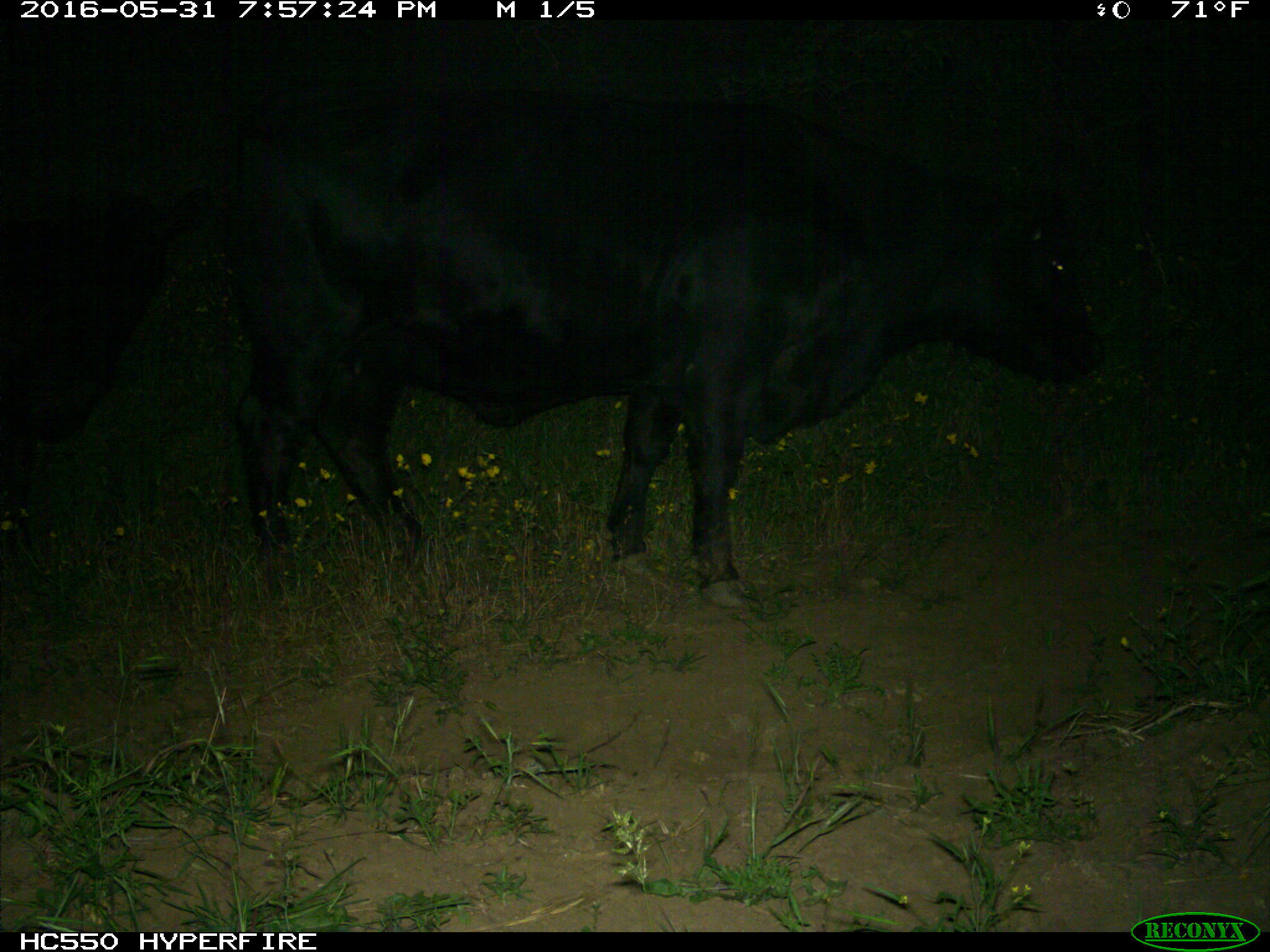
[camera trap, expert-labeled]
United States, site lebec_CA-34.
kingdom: Animalia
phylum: Chordata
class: Mammalia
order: Artiodactyla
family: Bovidae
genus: Bos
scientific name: Bos taurus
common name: domestic cow